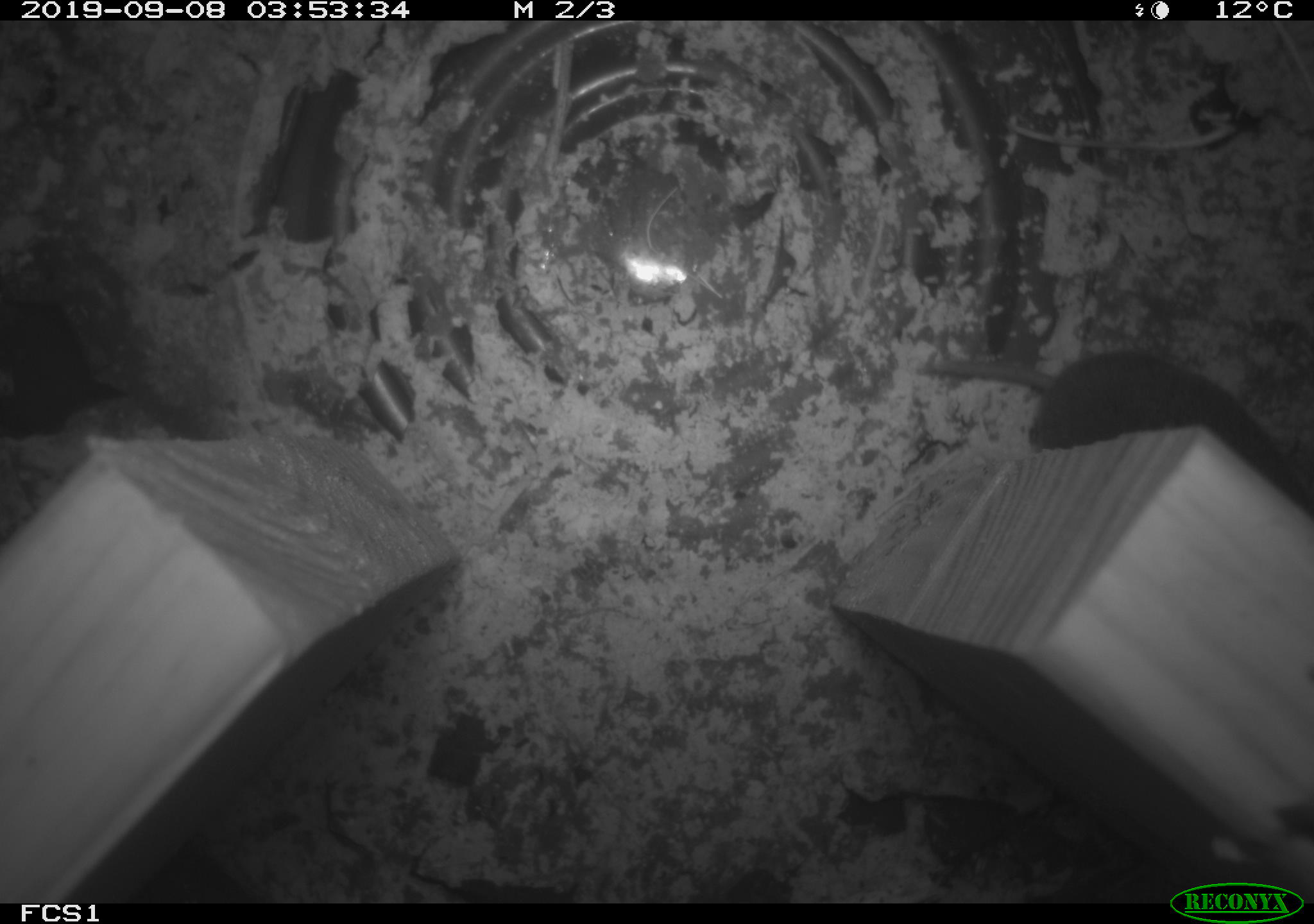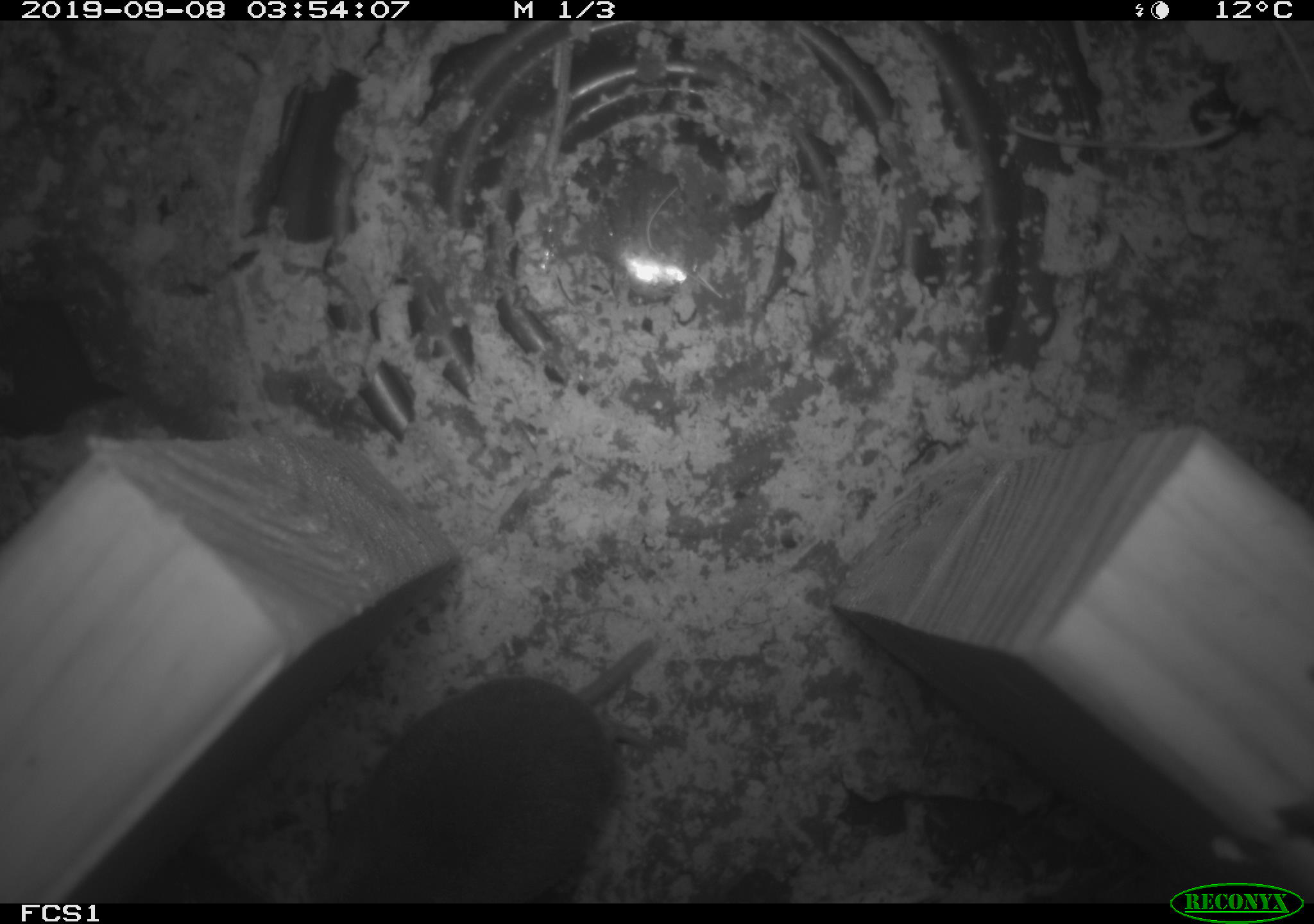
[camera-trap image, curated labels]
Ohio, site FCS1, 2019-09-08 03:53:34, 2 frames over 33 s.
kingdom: Animalia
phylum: Chordata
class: Mammalia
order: Eulipotyphla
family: Soricidae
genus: Blarina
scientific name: Blarina brevicauda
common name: northern short-tailed shrew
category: n. short-tailed shrew